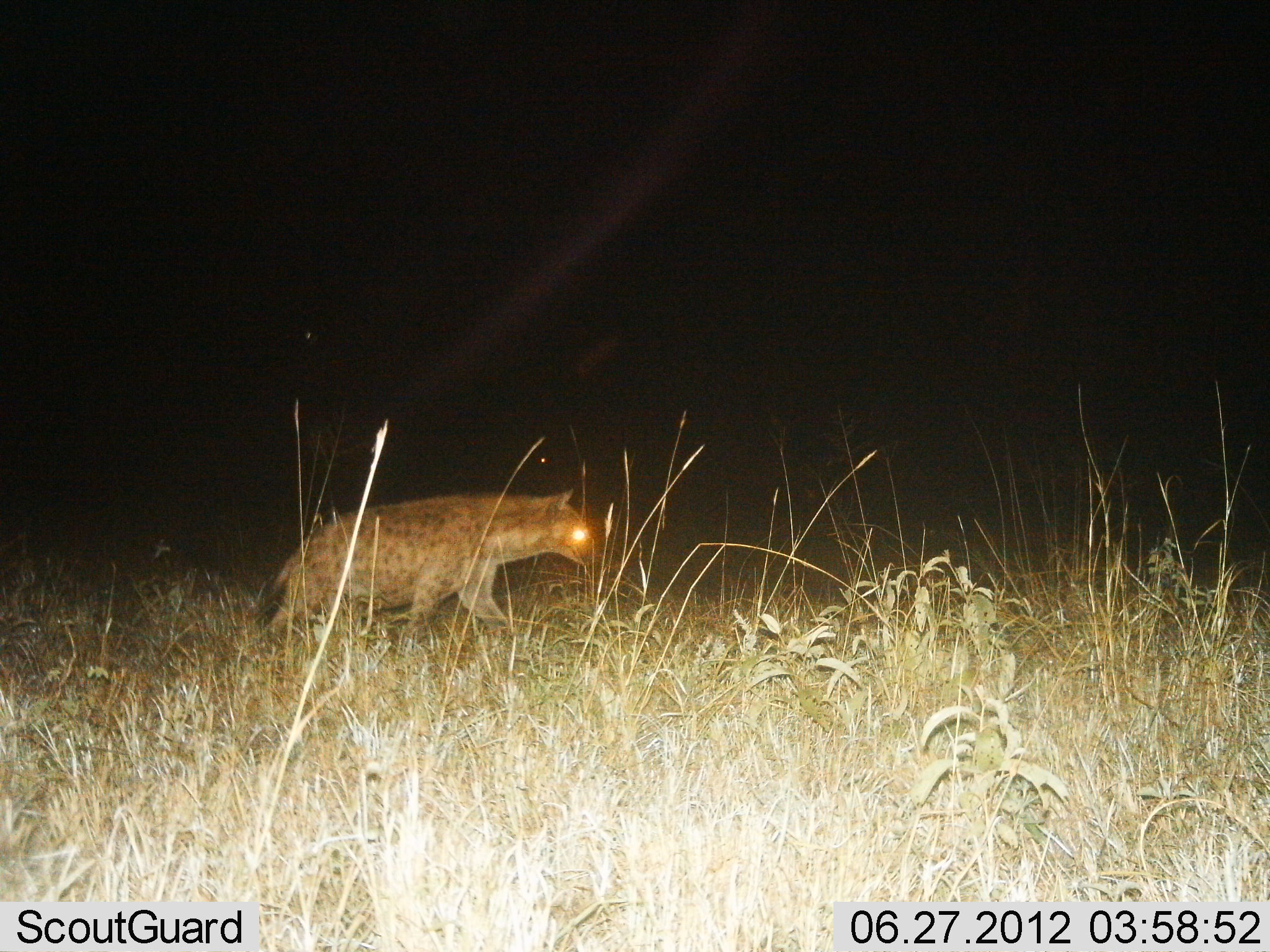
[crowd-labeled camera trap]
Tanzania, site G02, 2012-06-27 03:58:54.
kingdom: Animalia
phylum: Chordata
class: Mammalia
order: Carnivora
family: Hyaenidae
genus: Crocuta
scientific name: Crocuta crocuta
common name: spotted hyena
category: hyenaspotted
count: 1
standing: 10%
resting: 0%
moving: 90%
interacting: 0%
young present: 0%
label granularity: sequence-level